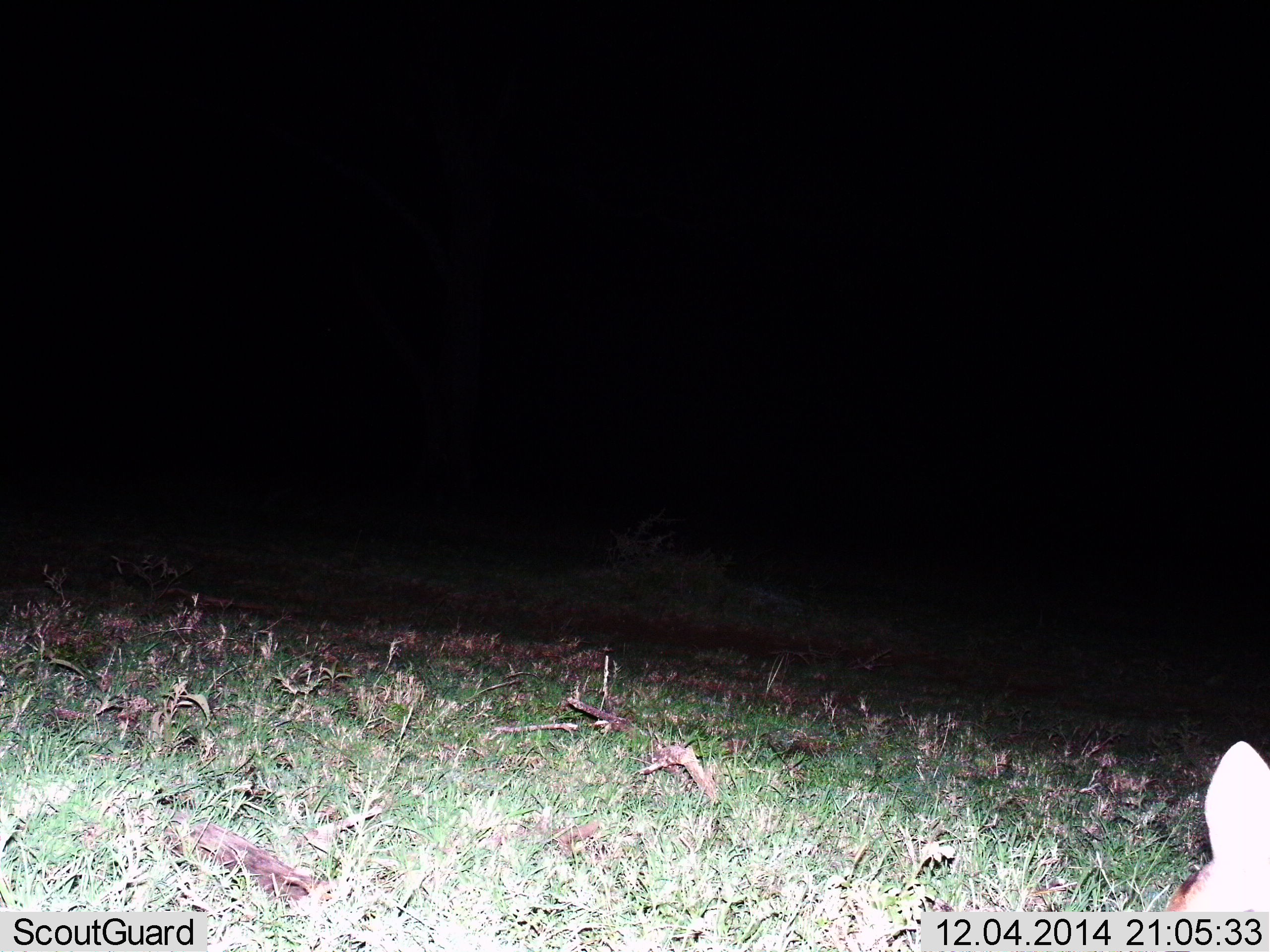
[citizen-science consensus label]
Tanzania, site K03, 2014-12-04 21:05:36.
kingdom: Animalia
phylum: Chordata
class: Mammalia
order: Artiodactyla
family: Bovidae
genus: Madoqua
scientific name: Madoqua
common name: dikdik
Dikdik (Madoqua), count 1. Behavior (volunteer vote fractions): standing 67%, resting 0%, moving 33%, interacting 0%. Young present (vote fraction): 0%. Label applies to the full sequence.